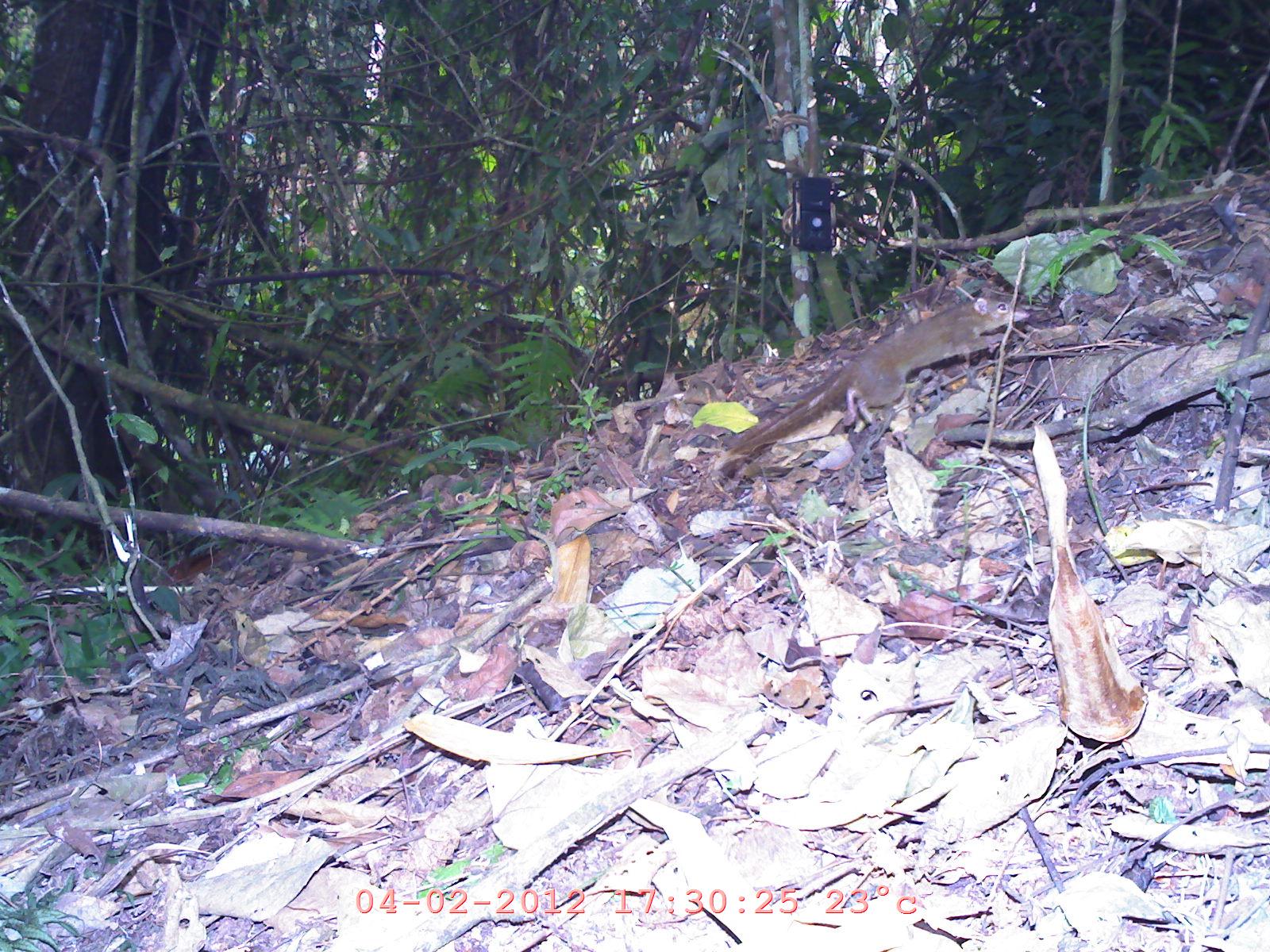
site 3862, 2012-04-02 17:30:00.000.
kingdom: Animalia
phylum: Chordata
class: Mammalia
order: Rodentia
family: Sciuridae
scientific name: Sciuridae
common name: squirrels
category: unknown squirrel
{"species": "unknown squirrel (squirrels) (Sciuridae)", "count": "1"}